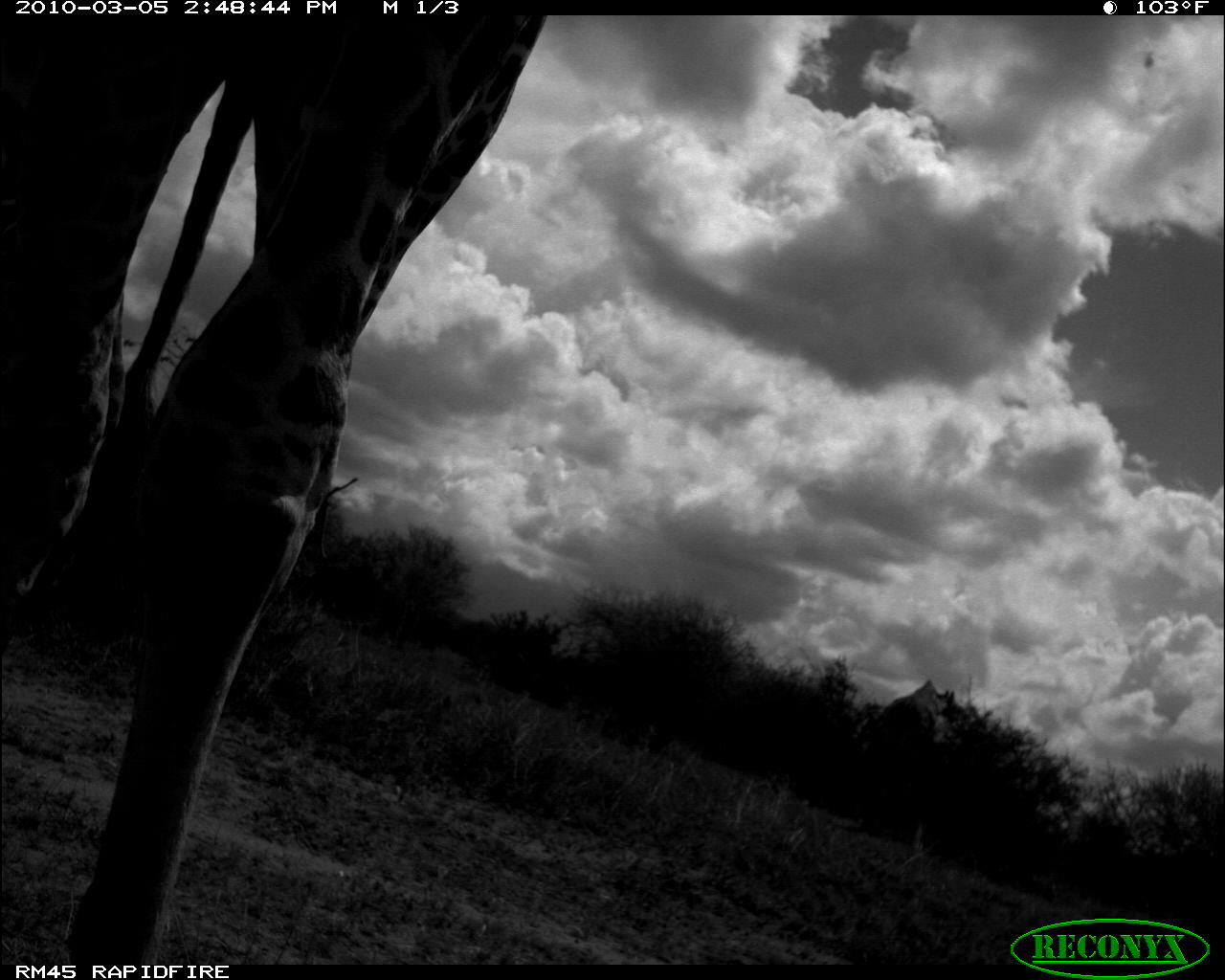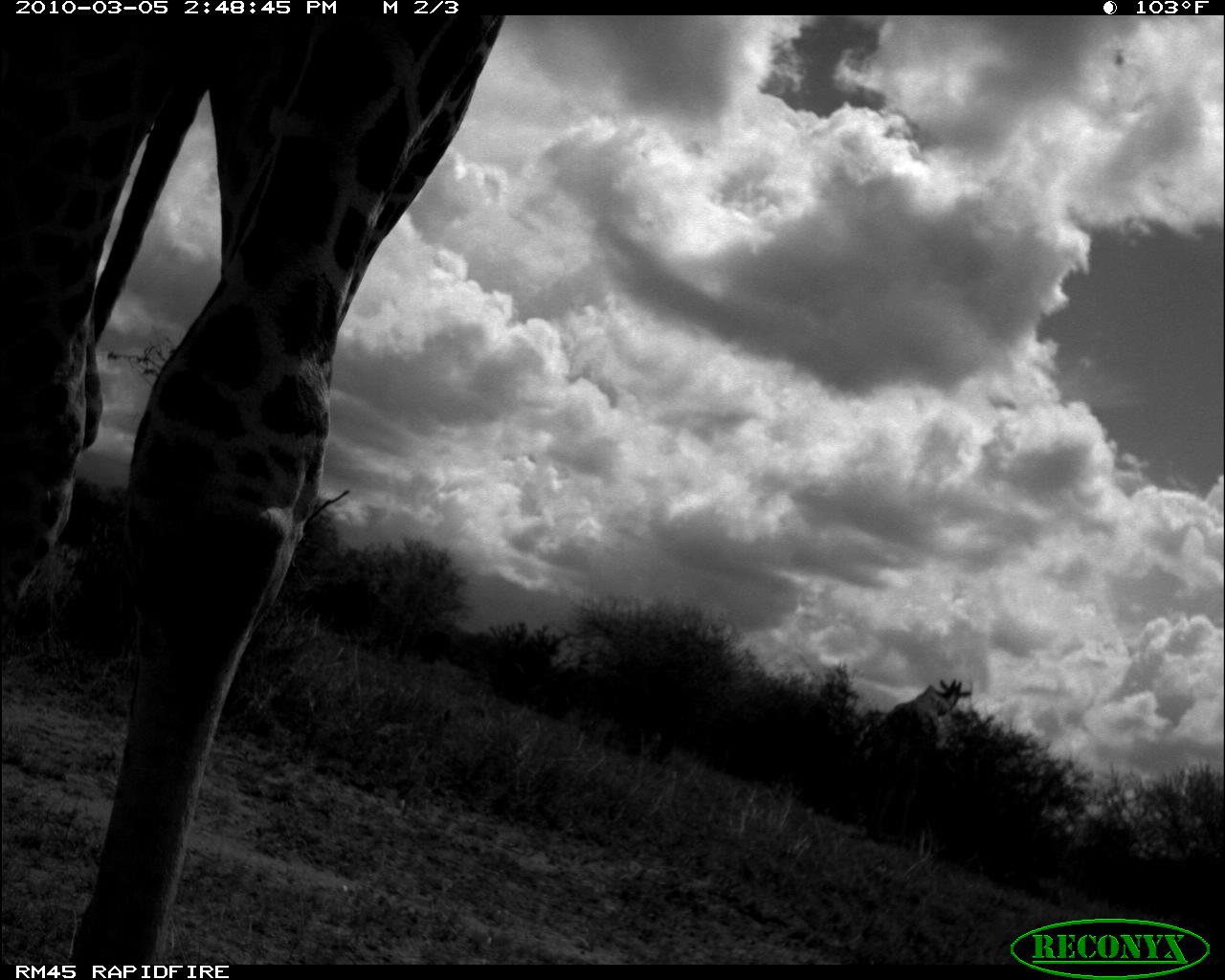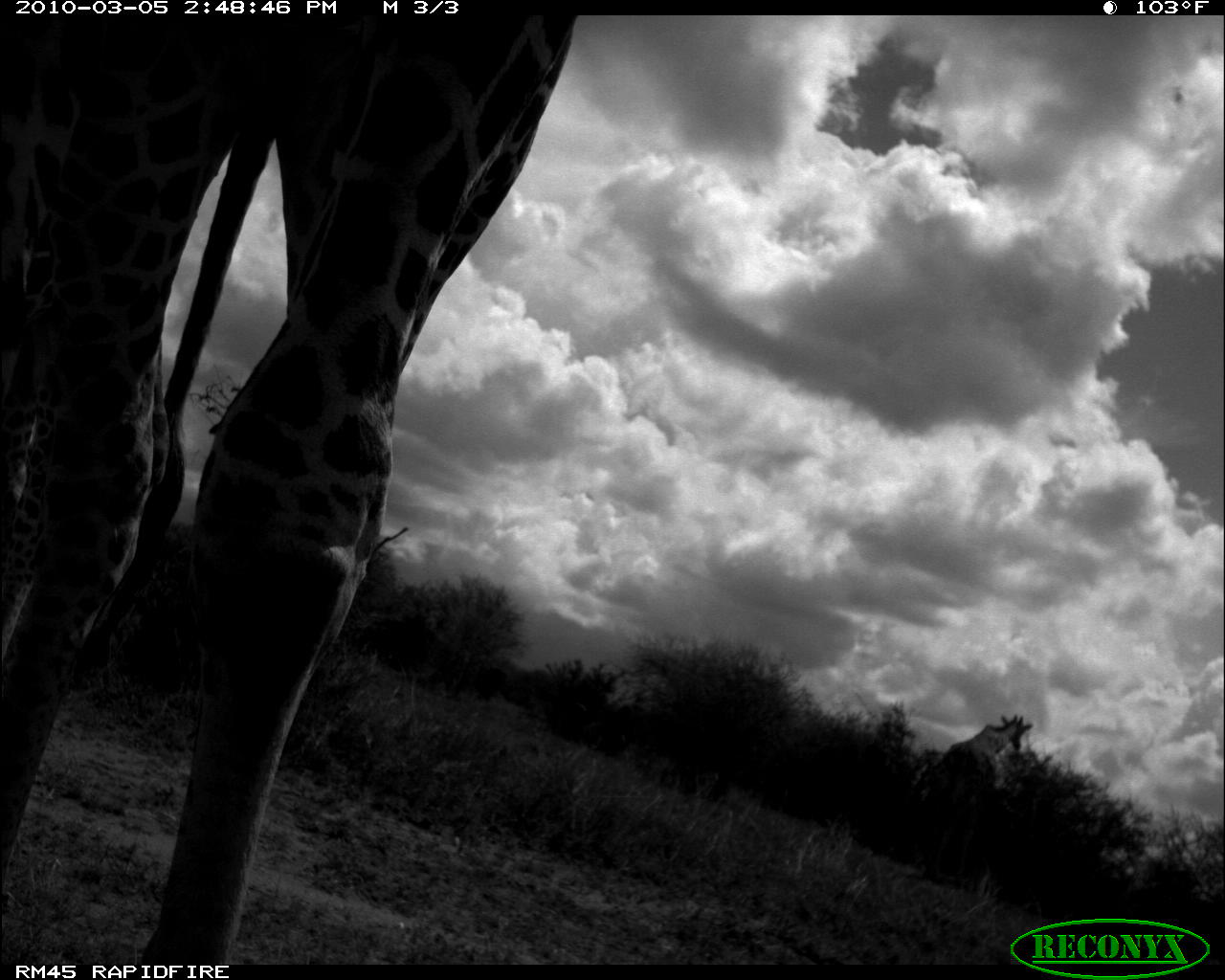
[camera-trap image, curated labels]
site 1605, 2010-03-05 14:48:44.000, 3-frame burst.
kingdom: Animalia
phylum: Chordata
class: Mammalia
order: Artiodactyla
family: Giraffidae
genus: Giraffa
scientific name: Giraffa camelopardalis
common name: giraffe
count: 2